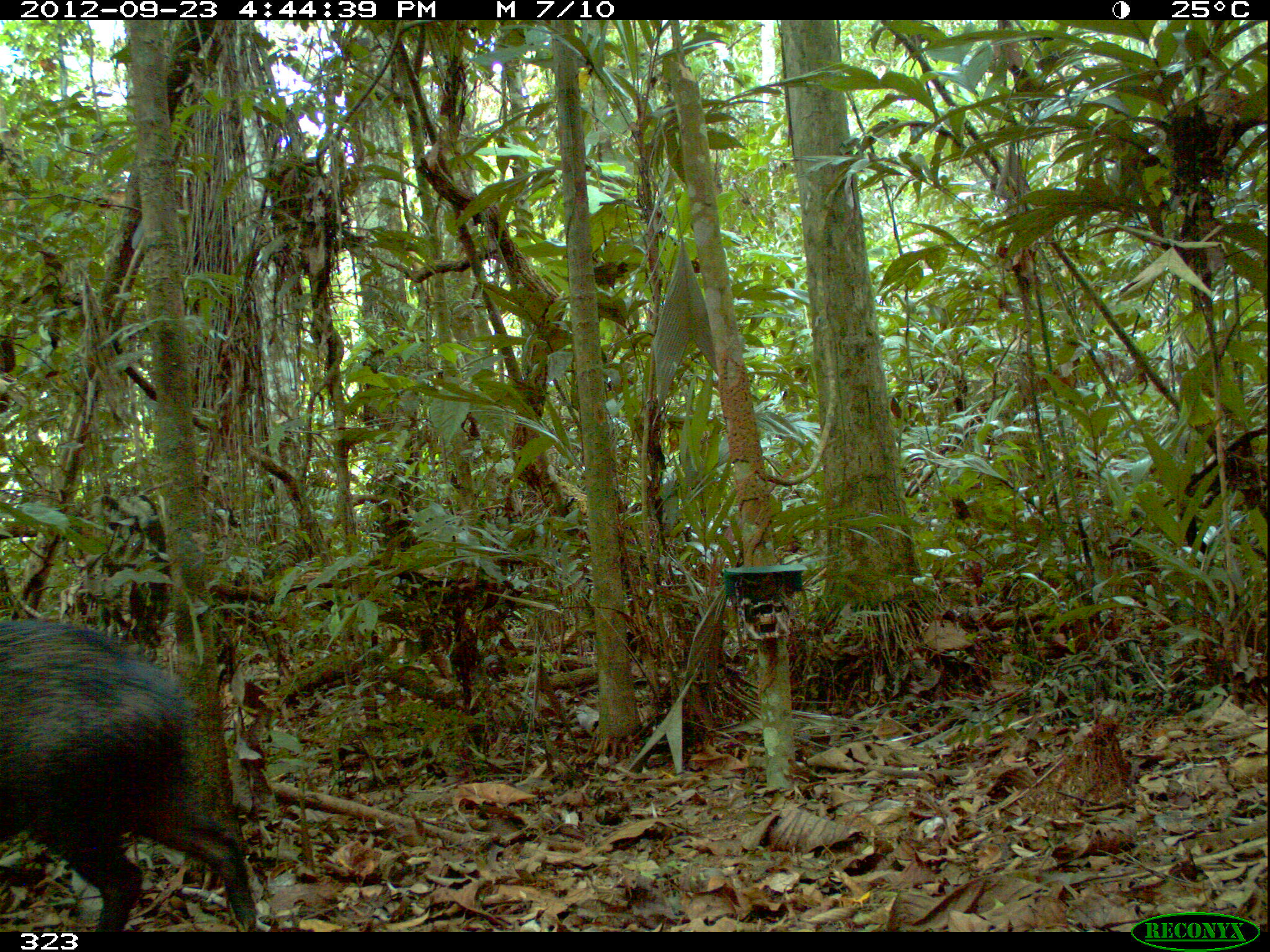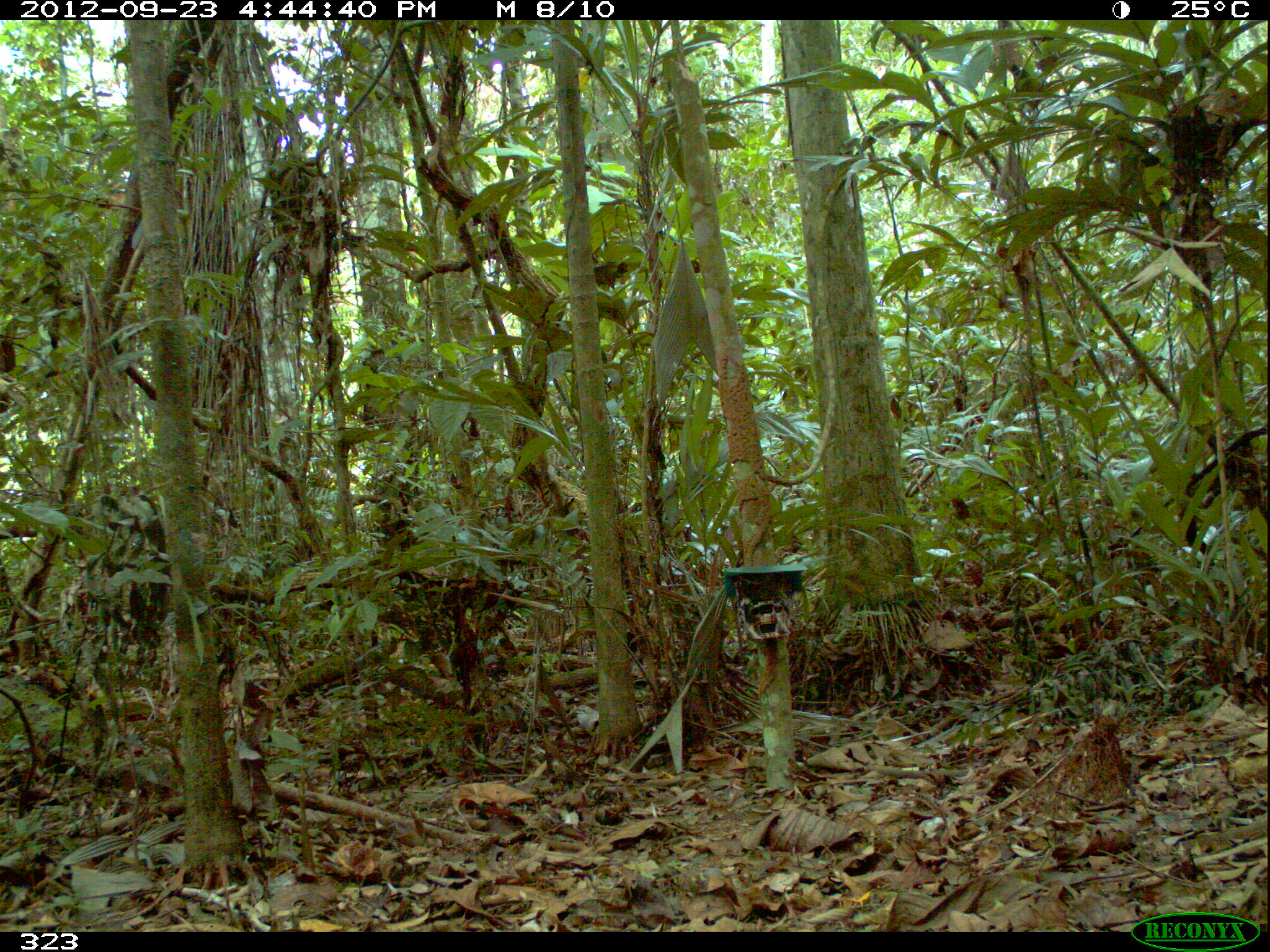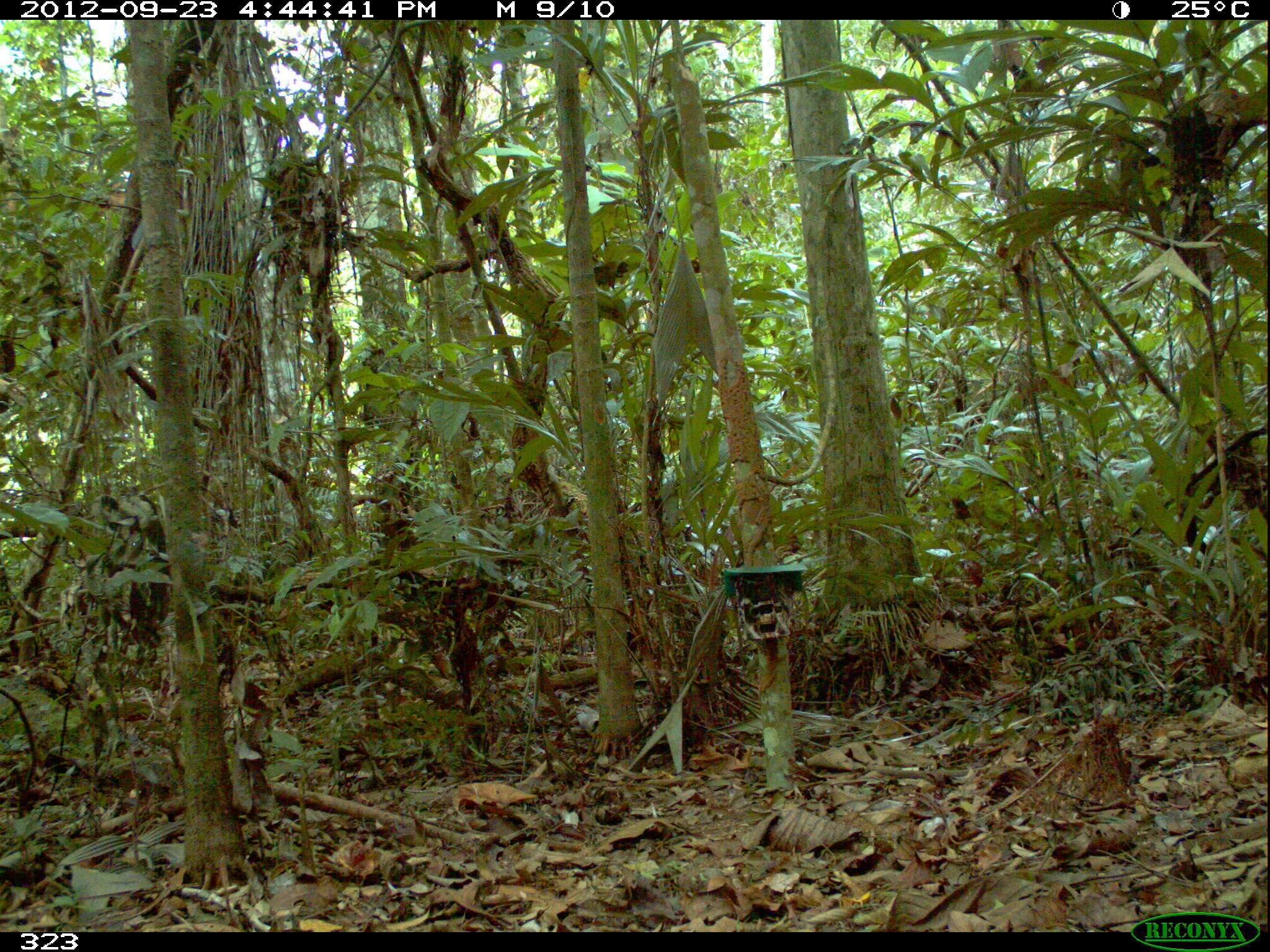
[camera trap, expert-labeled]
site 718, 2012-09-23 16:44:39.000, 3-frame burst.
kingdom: Animalia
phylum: Chordata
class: Mammalia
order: Artiodactyla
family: Tayassuidae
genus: Pecari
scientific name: Pecari tajacu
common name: collared peccary